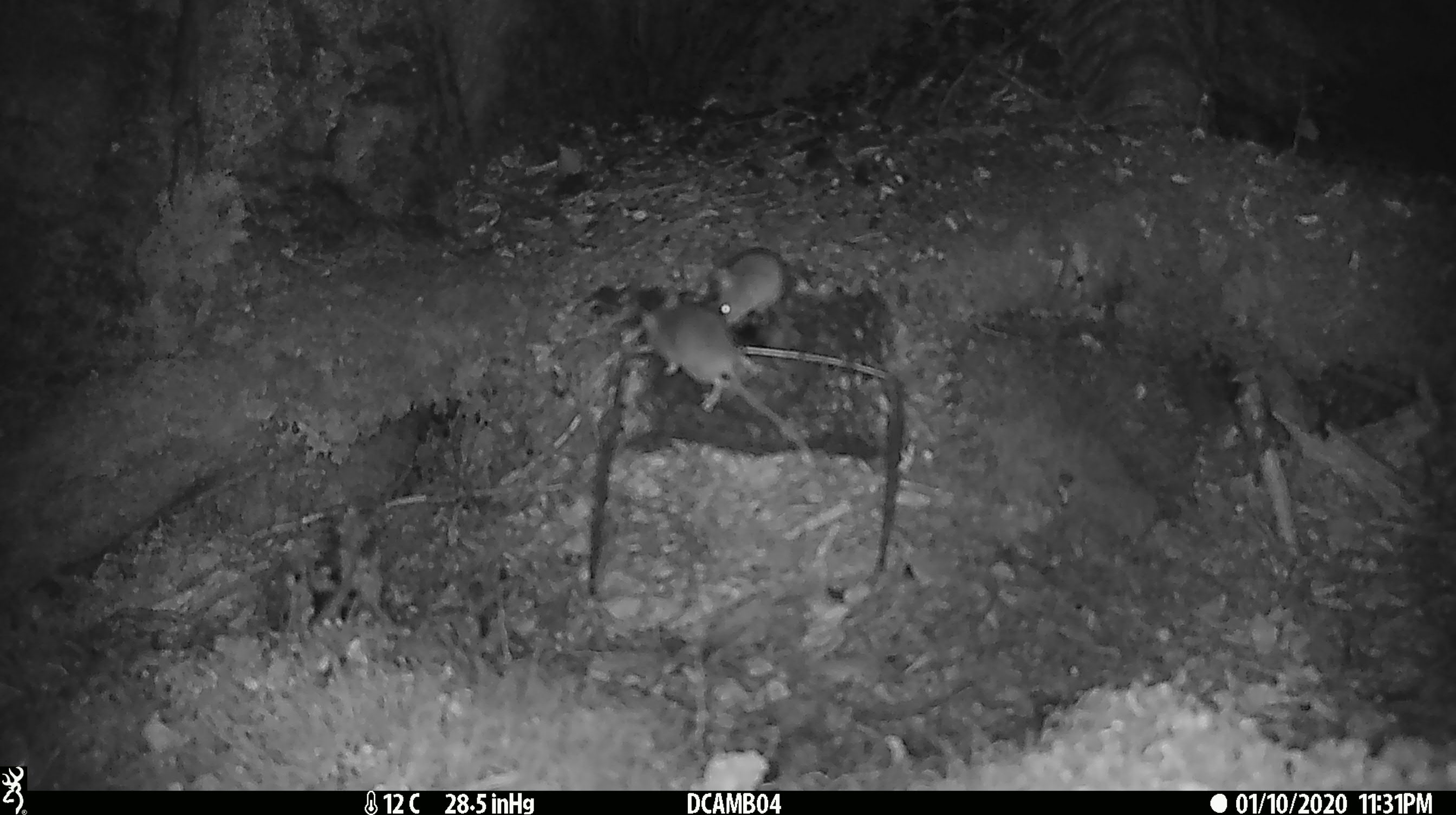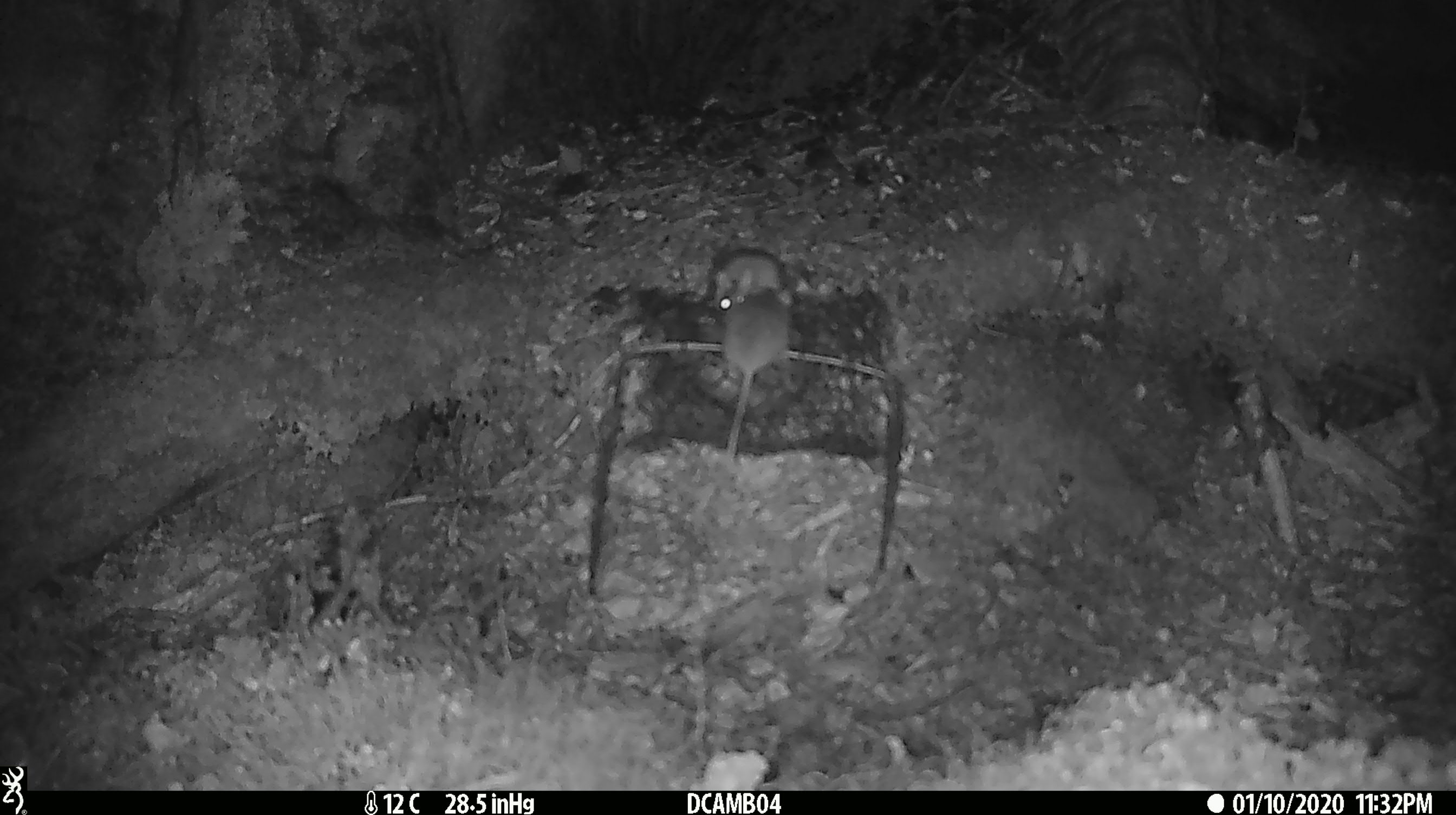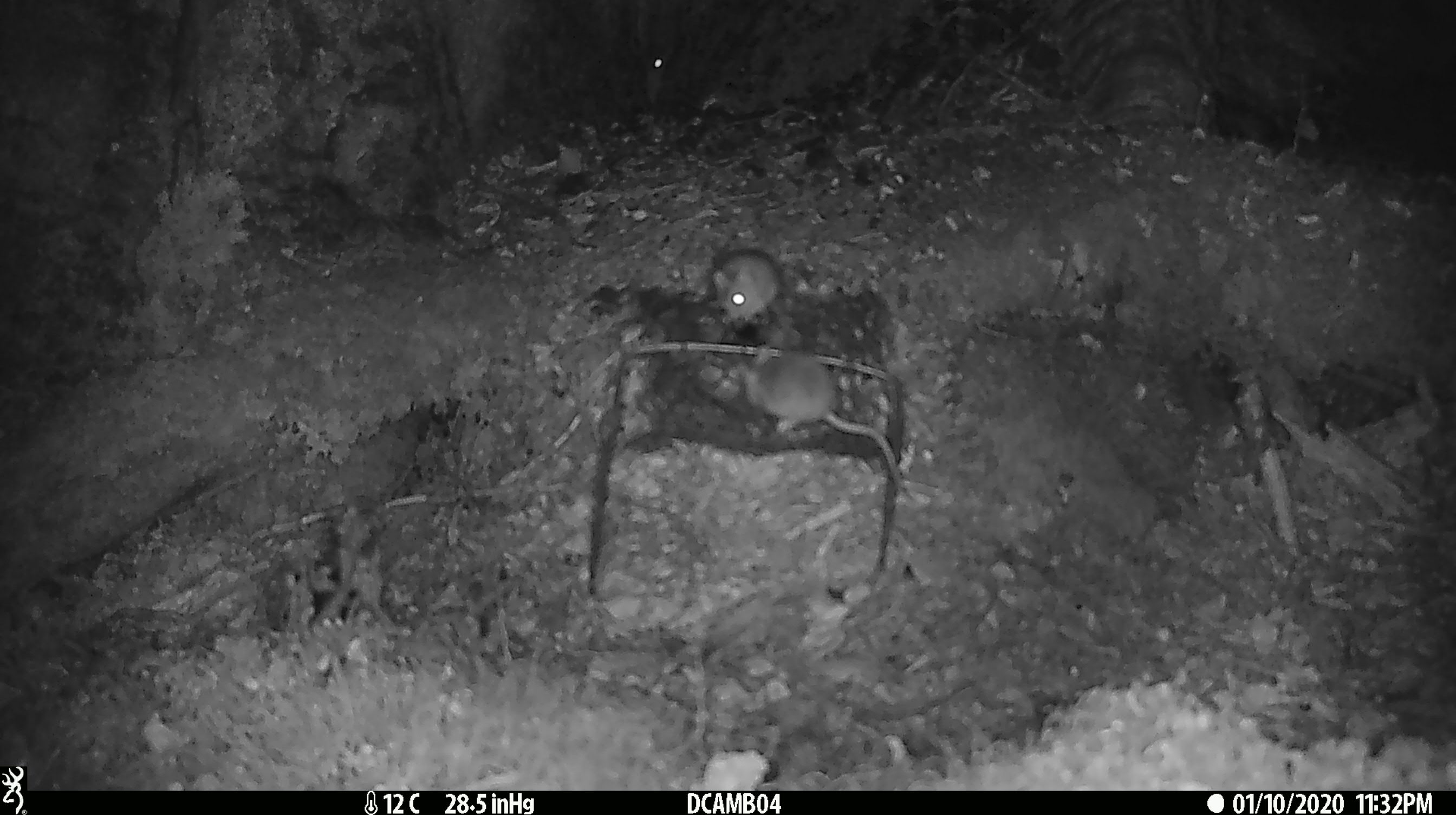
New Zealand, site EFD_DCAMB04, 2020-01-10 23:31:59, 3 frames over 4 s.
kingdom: Animalia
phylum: Chordata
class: Mammalia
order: Rodentia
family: Muridae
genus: Mus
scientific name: Mus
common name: mouse